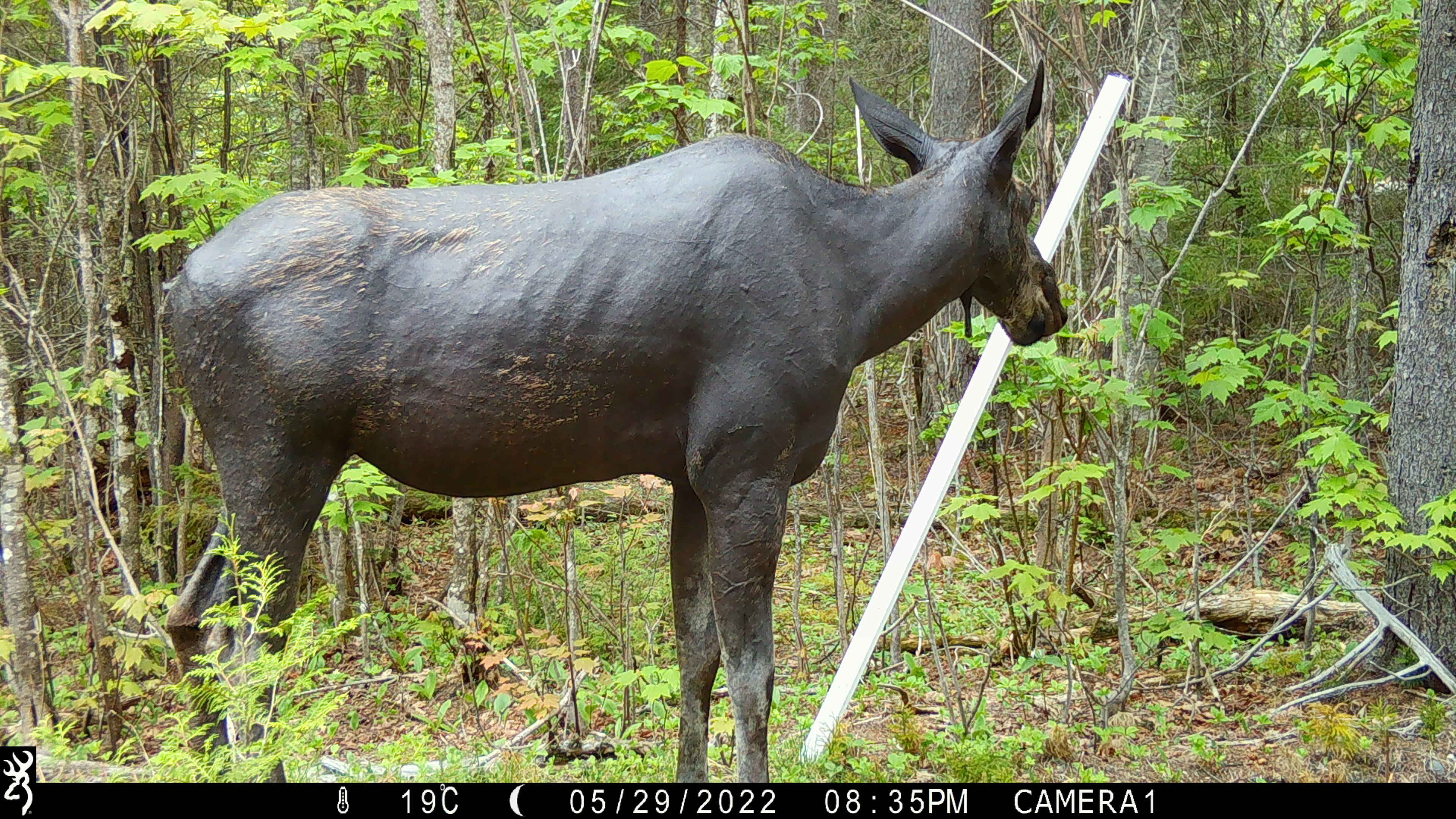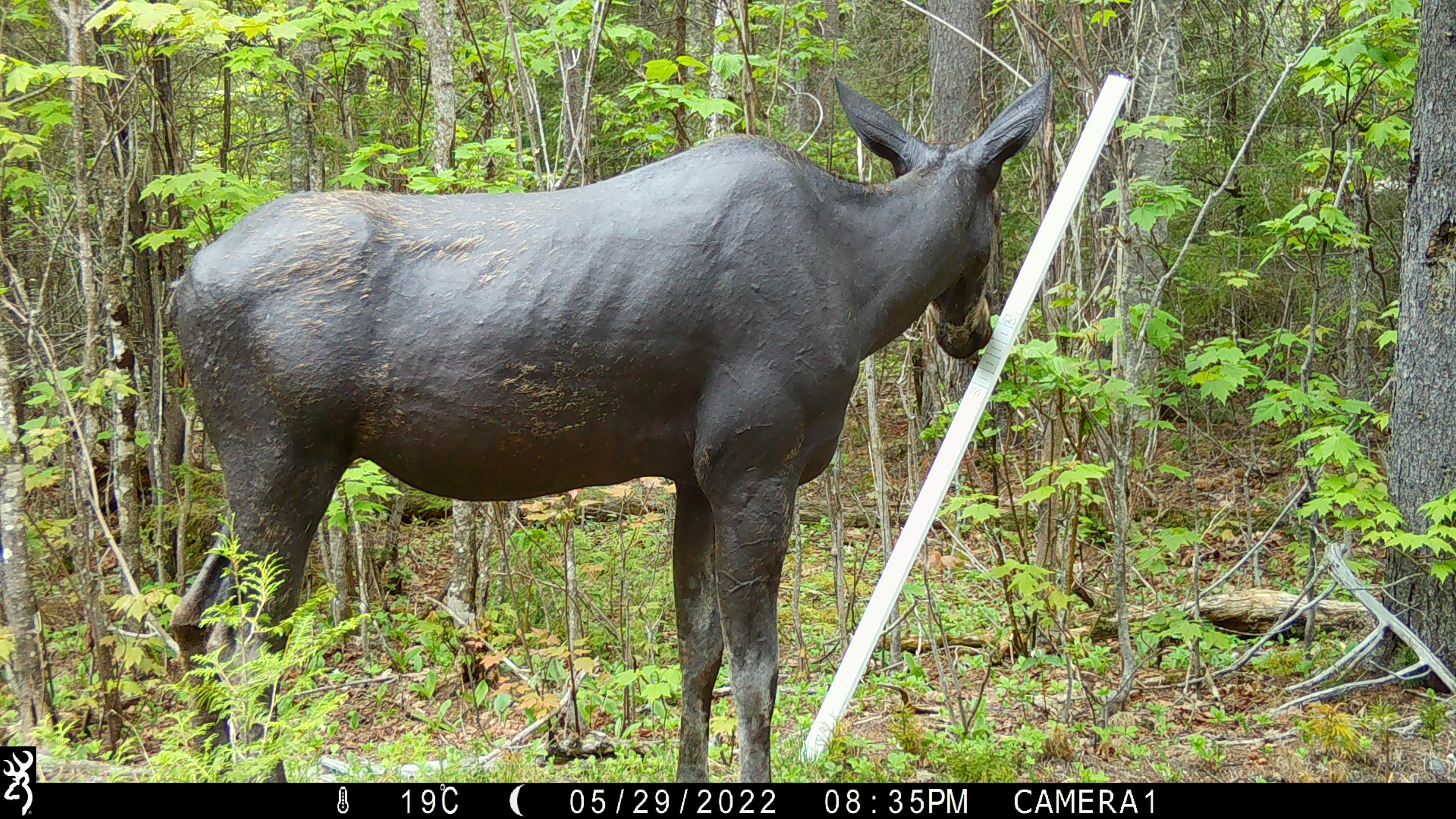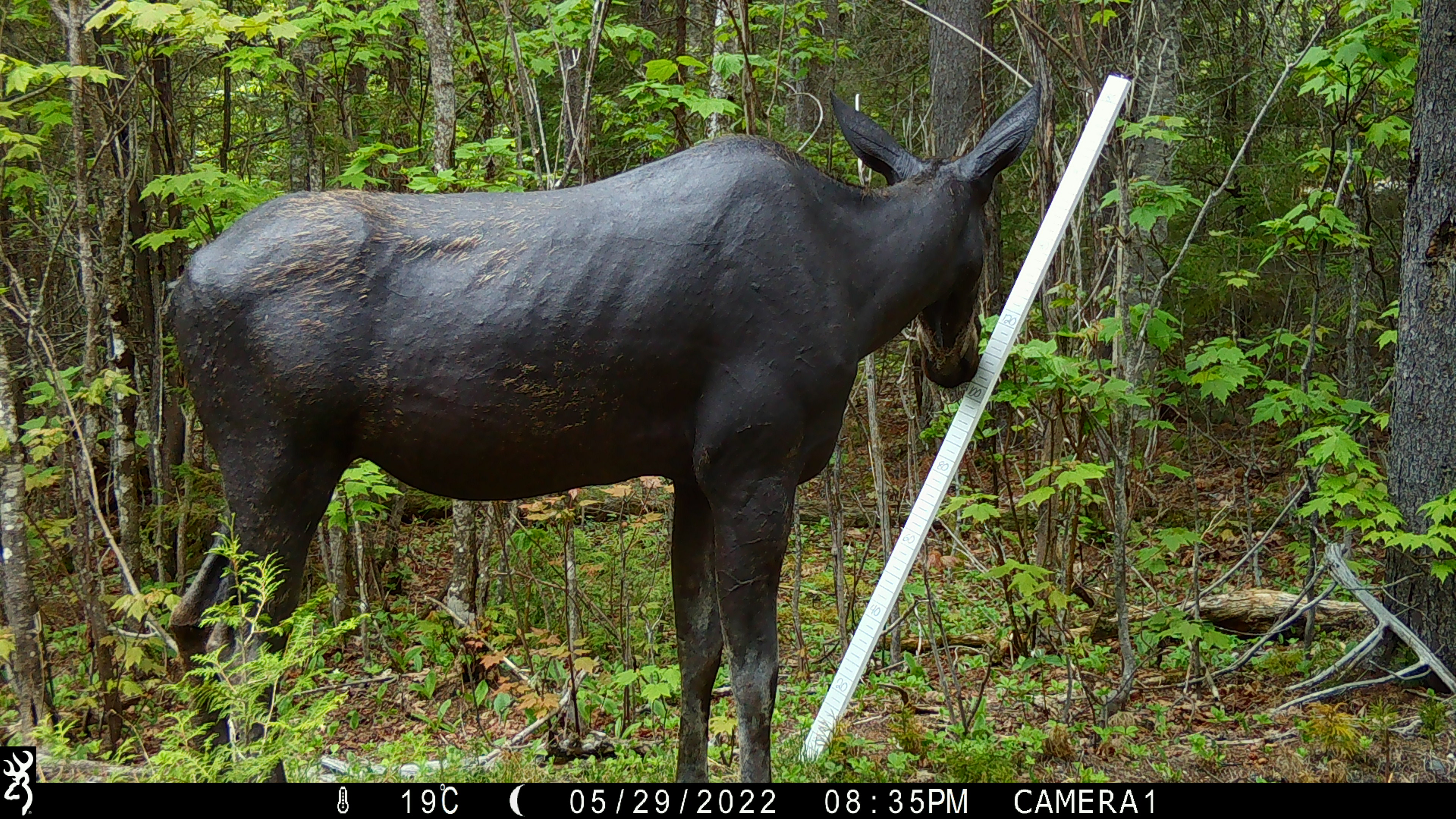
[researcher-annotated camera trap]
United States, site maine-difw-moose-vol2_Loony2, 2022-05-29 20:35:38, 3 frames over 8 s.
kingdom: Animalia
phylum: Chordata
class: Mammalia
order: Artiodactyla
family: Cervidae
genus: Alces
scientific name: Alces alces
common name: moose